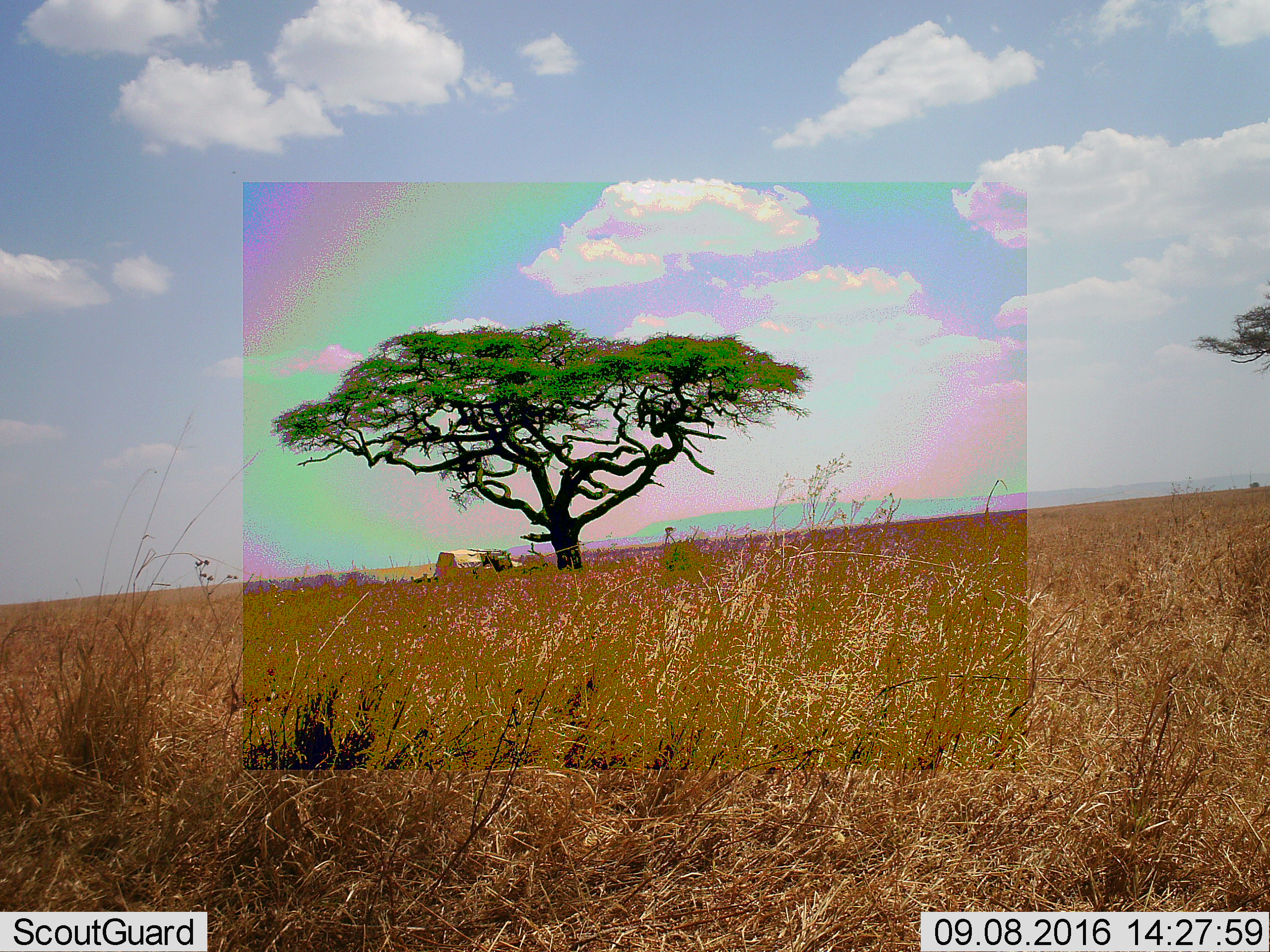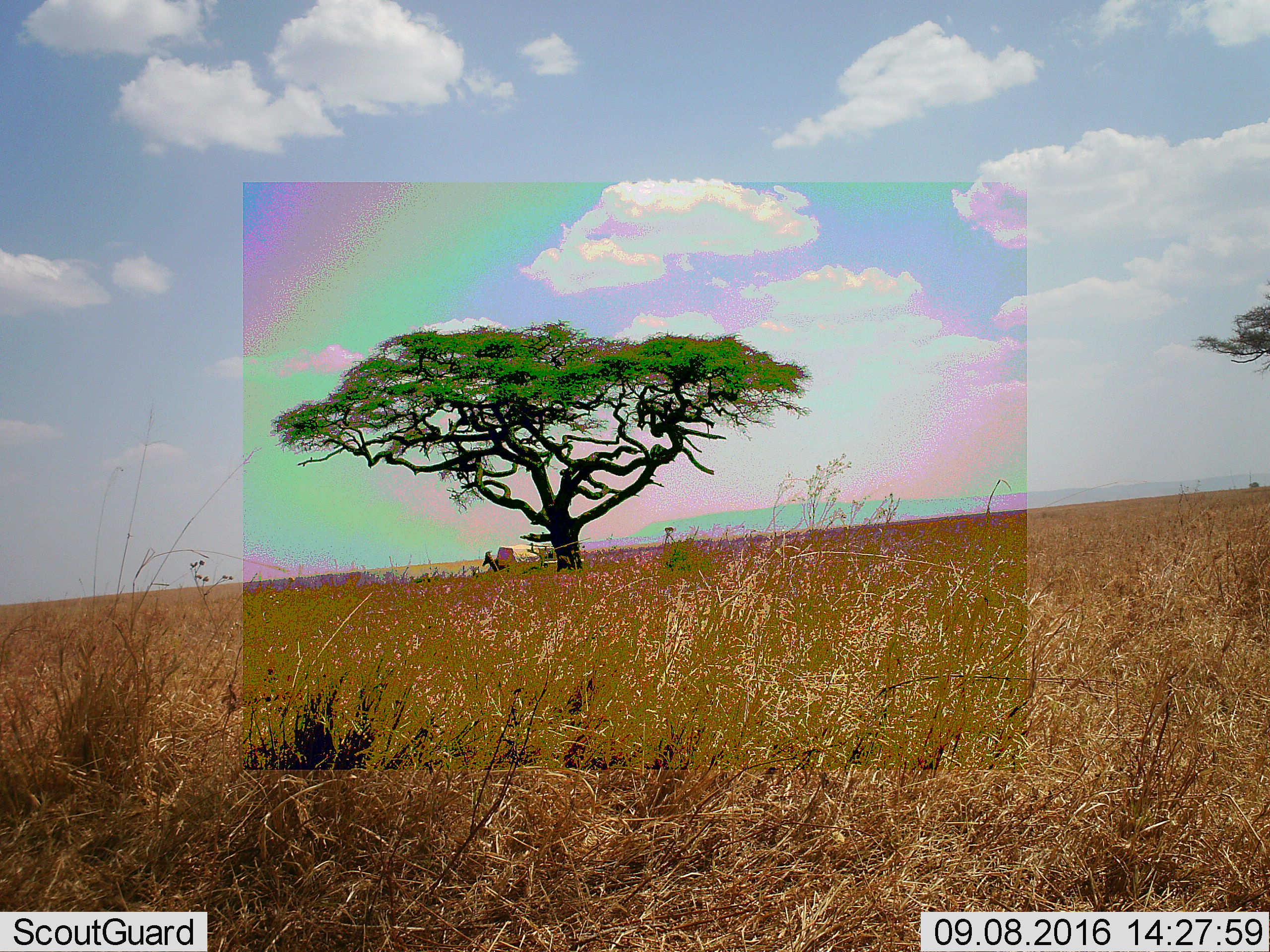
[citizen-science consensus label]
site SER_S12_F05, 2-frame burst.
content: unidentified animal